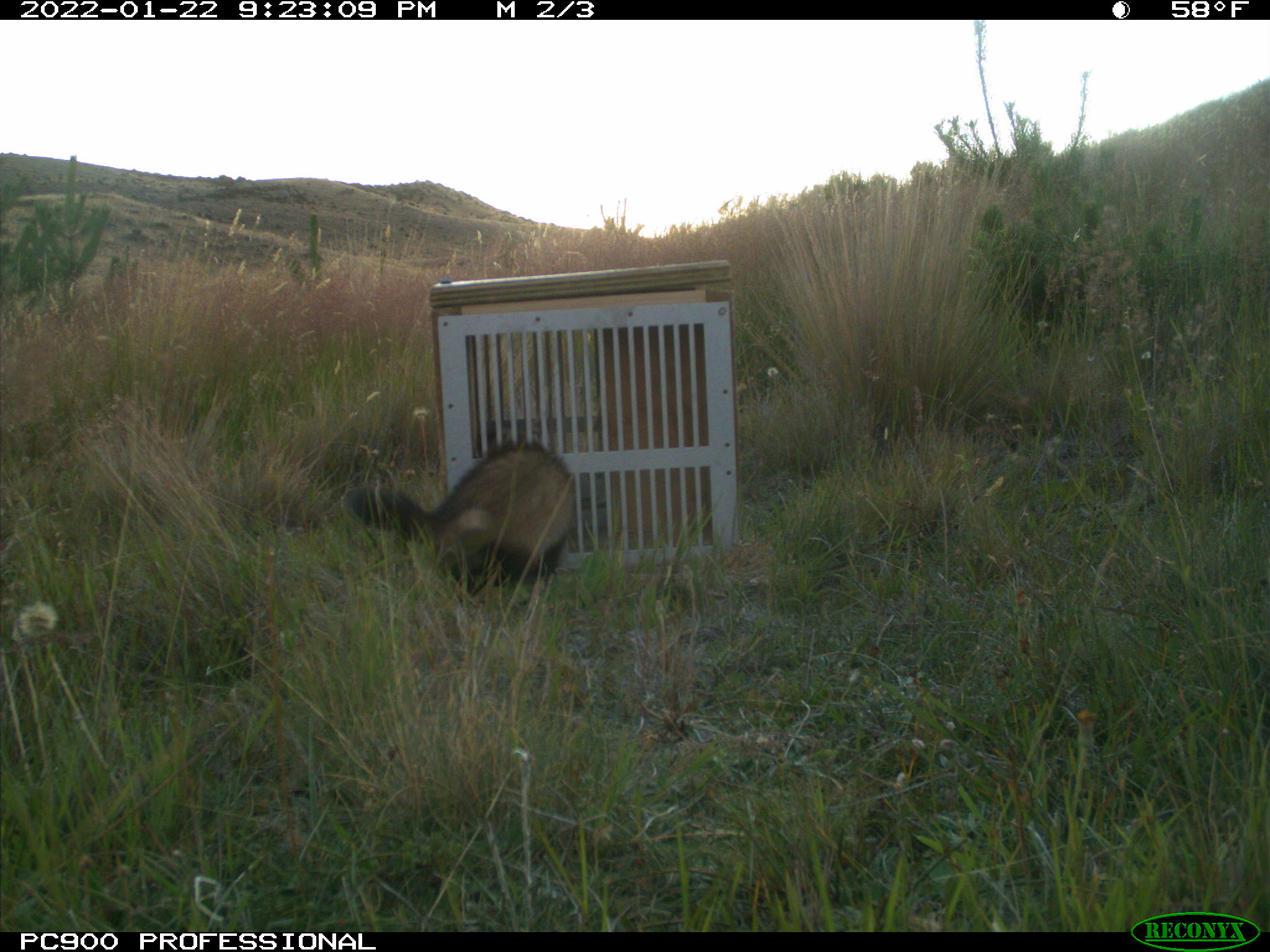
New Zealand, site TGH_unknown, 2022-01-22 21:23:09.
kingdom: Animalia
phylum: Chordata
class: Mammalia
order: Carnivora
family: Mustelidae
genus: Mustela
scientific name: Mustela furo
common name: ferret